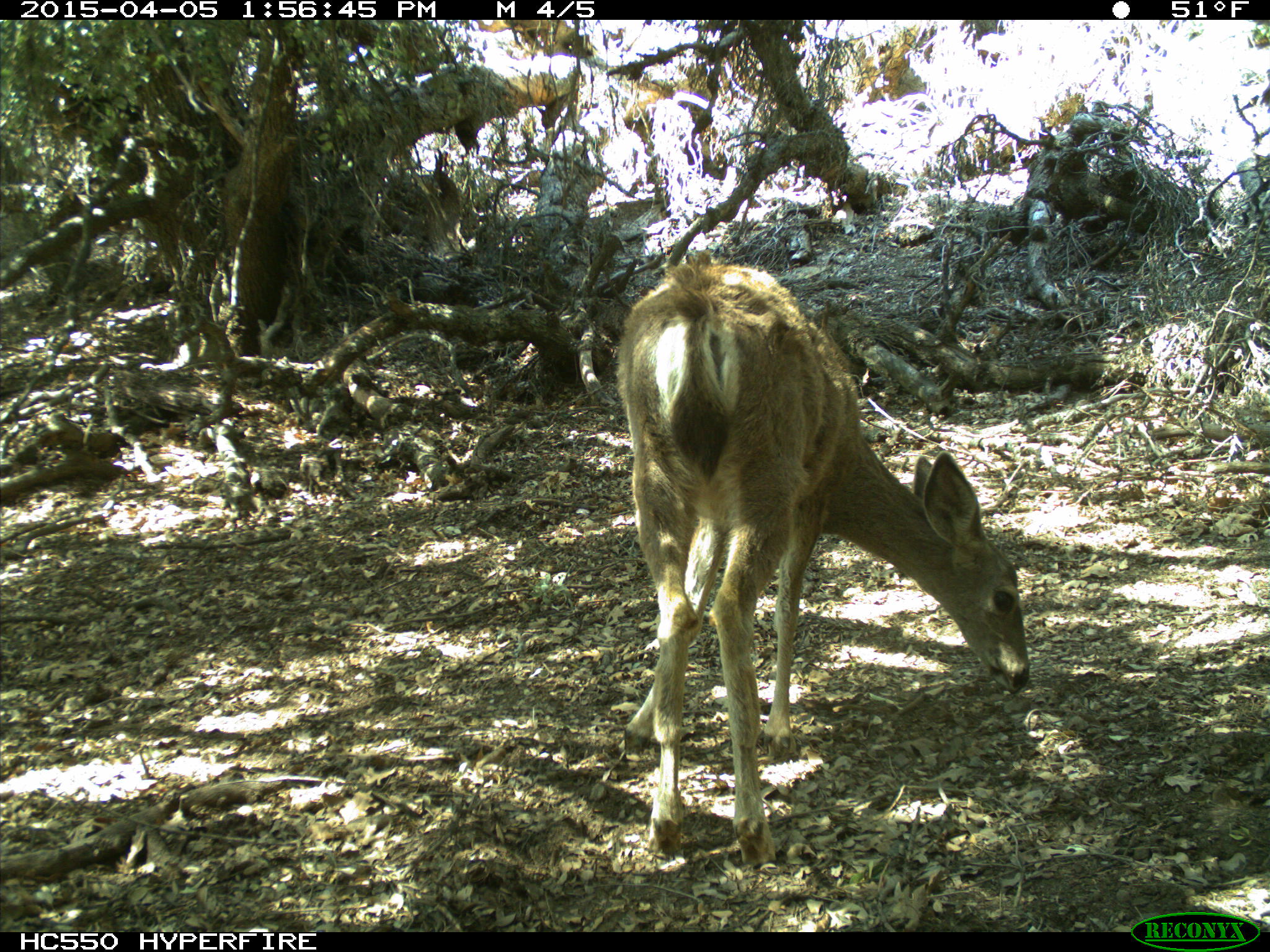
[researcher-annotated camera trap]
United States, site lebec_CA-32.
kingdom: Animalia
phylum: Chordata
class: Mammalia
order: Artiodactyla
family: Cervidae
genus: Odocoileus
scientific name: Odocoileus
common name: deer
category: unidentified deer